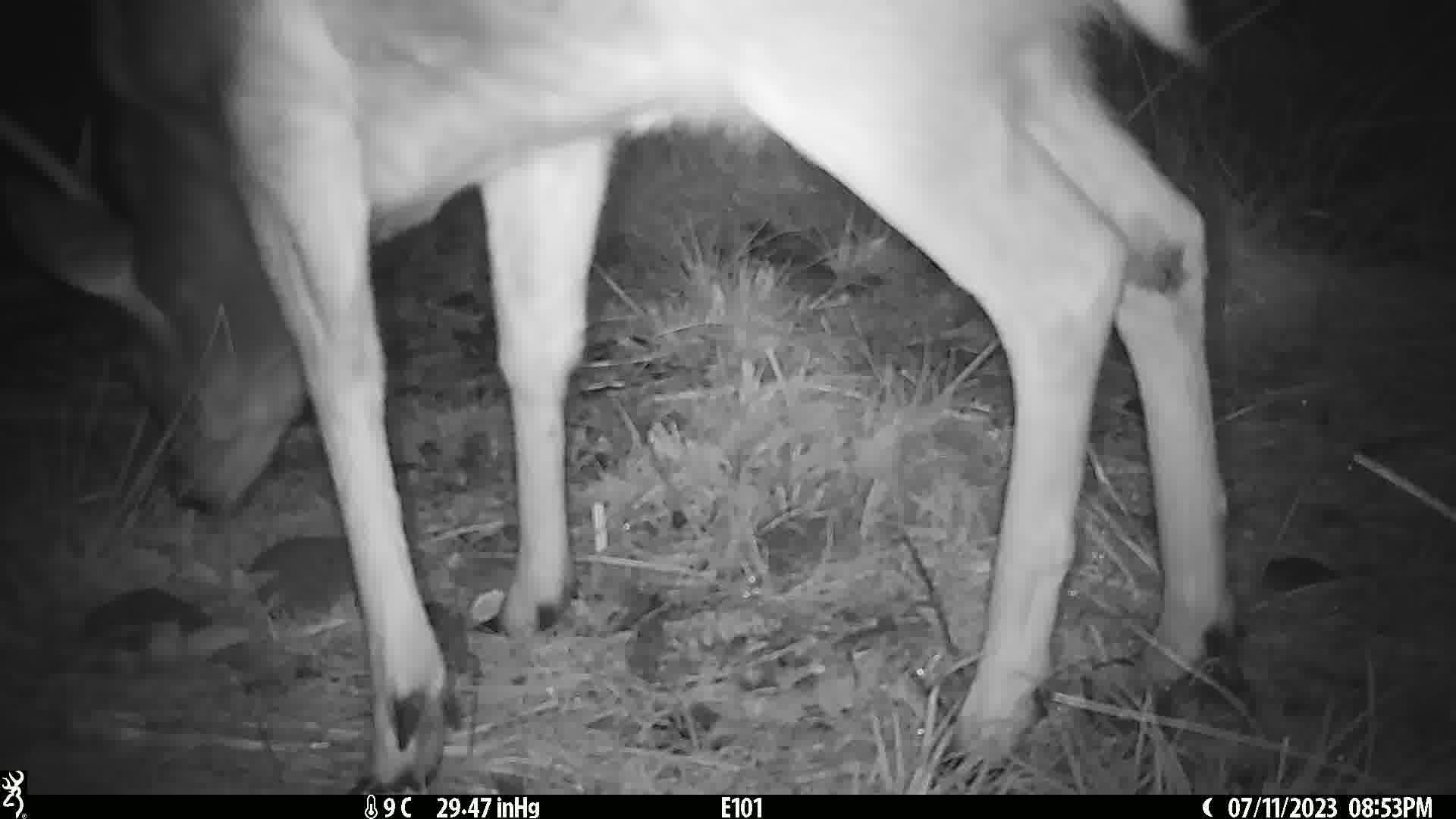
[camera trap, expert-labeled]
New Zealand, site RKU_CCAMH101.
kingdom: Animalia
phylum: Chordata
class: Mammalia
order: Artiodactyla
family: Cervidae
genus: Odocoileus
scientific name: Odocoileus virginianus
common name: white-tailed deer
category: white tailed deer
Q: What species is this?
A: White tailed deer (white-tailed deer) (Odocoileus virginianus).